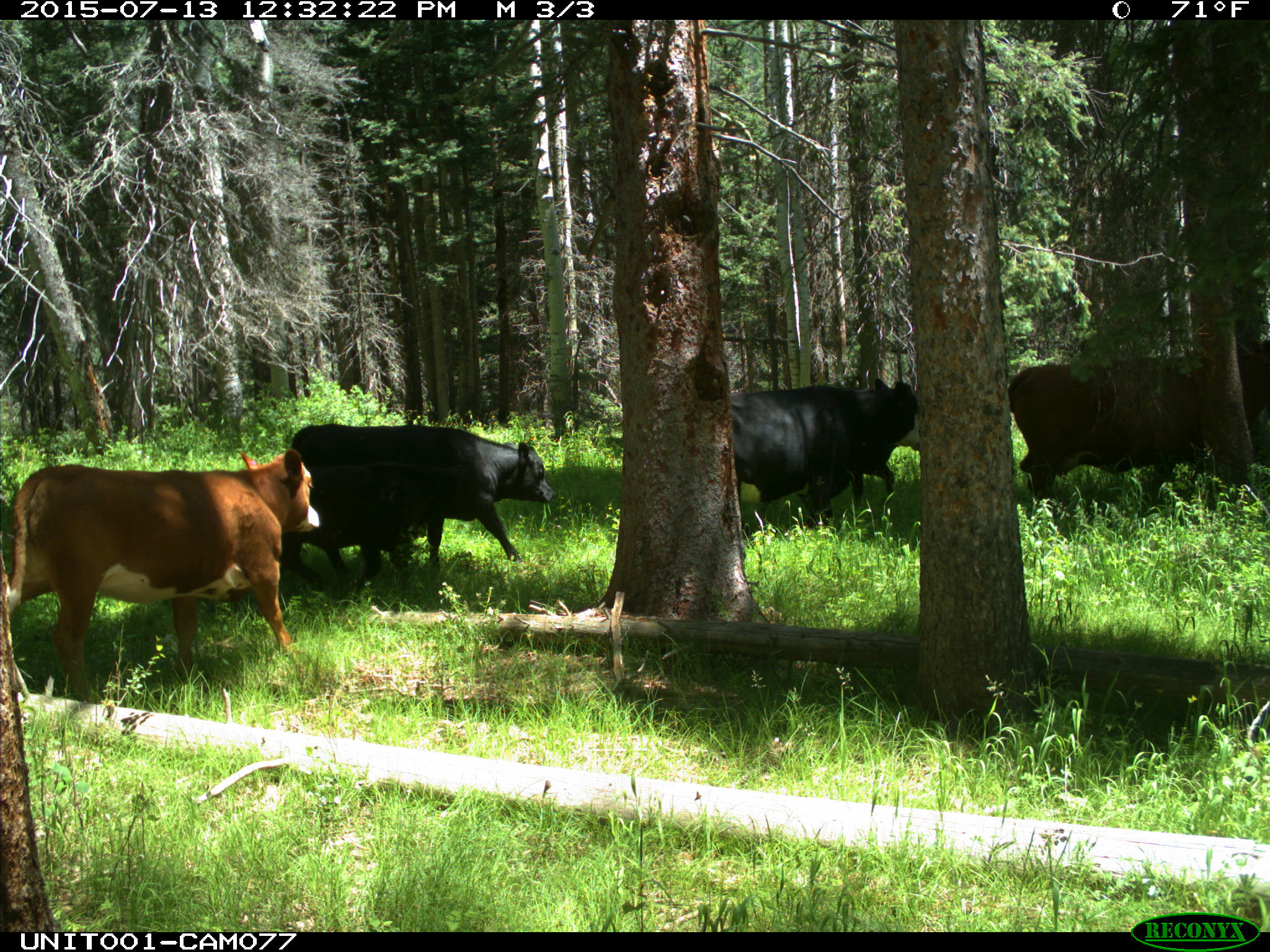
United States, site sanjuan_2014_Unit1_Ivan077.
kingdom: Animalia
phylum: Chordata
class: Mammalia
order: Artiodactyla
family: Bovidae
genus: Bos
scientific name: Bos taurus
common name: domestic cow